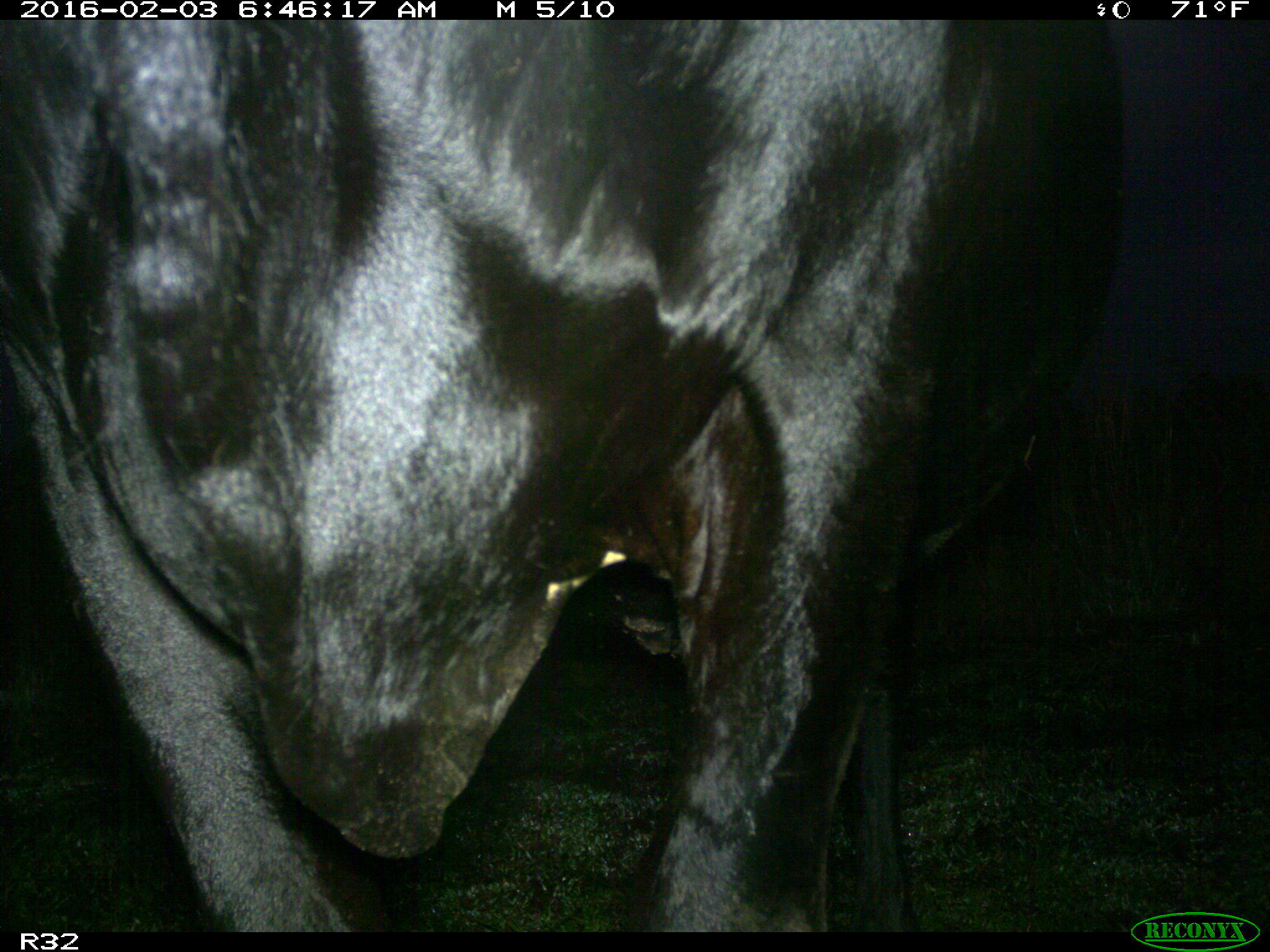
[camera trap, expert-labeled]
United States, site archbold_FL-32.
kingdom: Animalia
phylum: Chordata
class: Mammalia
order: Artiodactyla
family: Bovidae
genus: Bos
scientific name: Bos taurus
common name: domestic cow